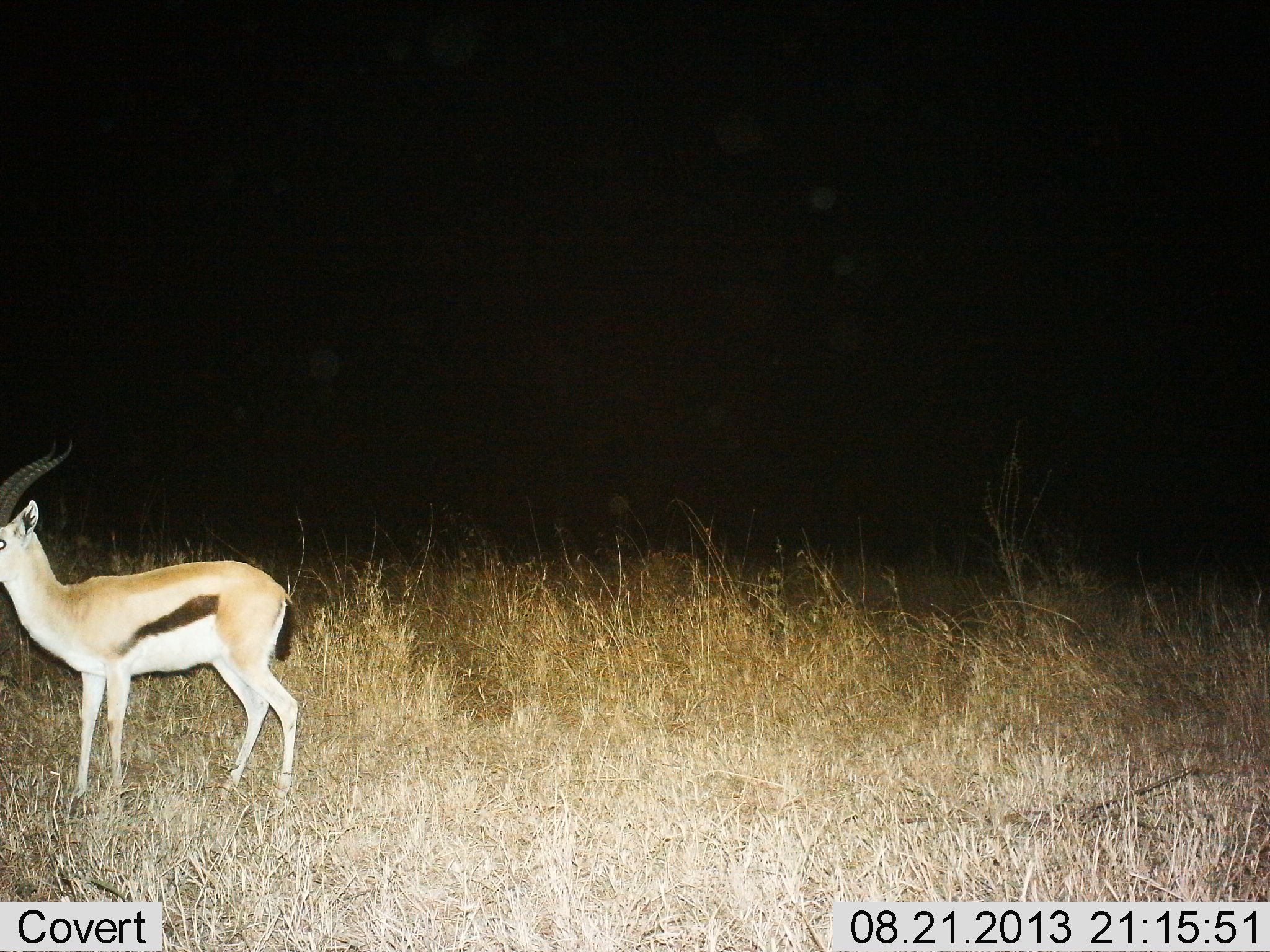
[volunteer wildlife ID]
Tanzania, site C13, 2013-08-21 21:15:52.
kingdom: Animalia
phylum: Chordata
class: Mammalia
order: Artiodactyla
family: Bovidae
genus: Eudorcas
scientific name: Eudorcas thomsonii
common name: thomson's gazelle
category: gazellethomsons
Gazellethomsons (thomson's gazelle) (Eudorcas thomsonii), count 1. Behavior (volunteer vote fractions): standing 100%, resting 0%, moving 0%, interacting 0%. Young present (vote fraction): 0%. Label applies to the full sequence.